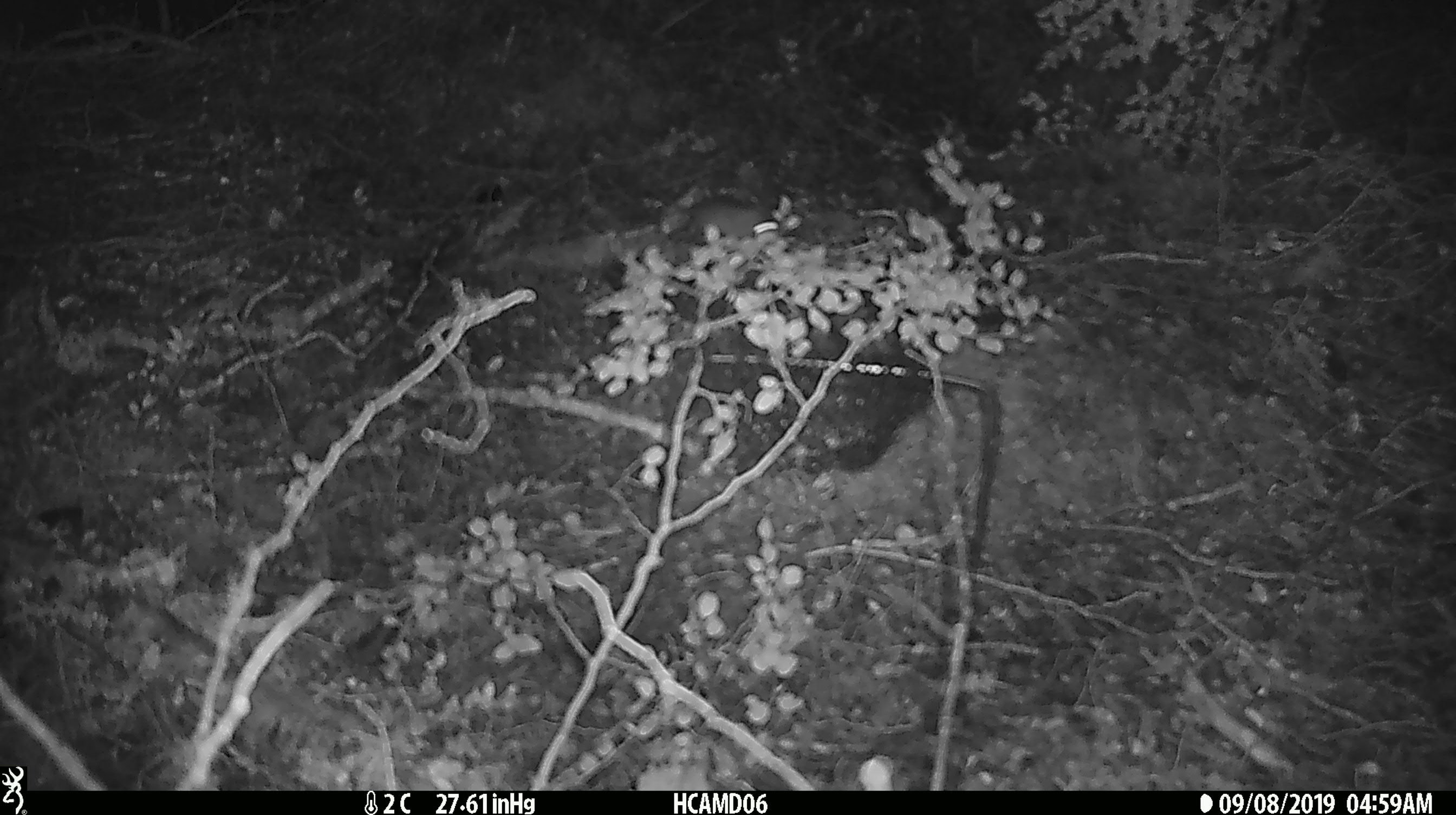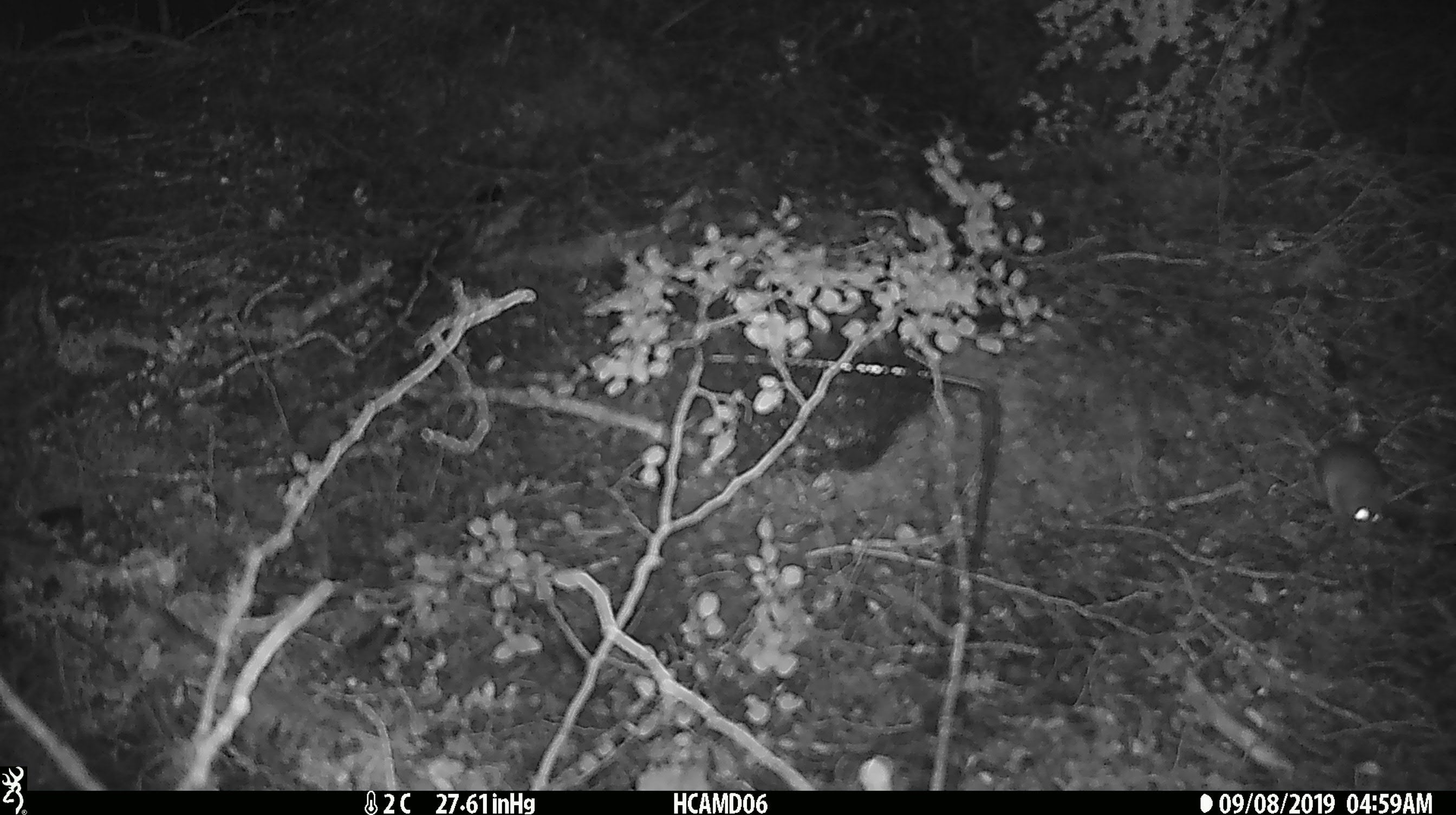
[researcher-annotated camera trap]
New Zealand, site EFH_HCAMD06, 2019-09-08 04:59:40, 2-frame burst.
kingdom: Animalia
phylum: Chordata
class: Mammalia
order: Rodentia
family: Muridae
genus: Mus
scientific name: Mus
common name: mouse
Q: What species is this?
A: Mouse (Mus).